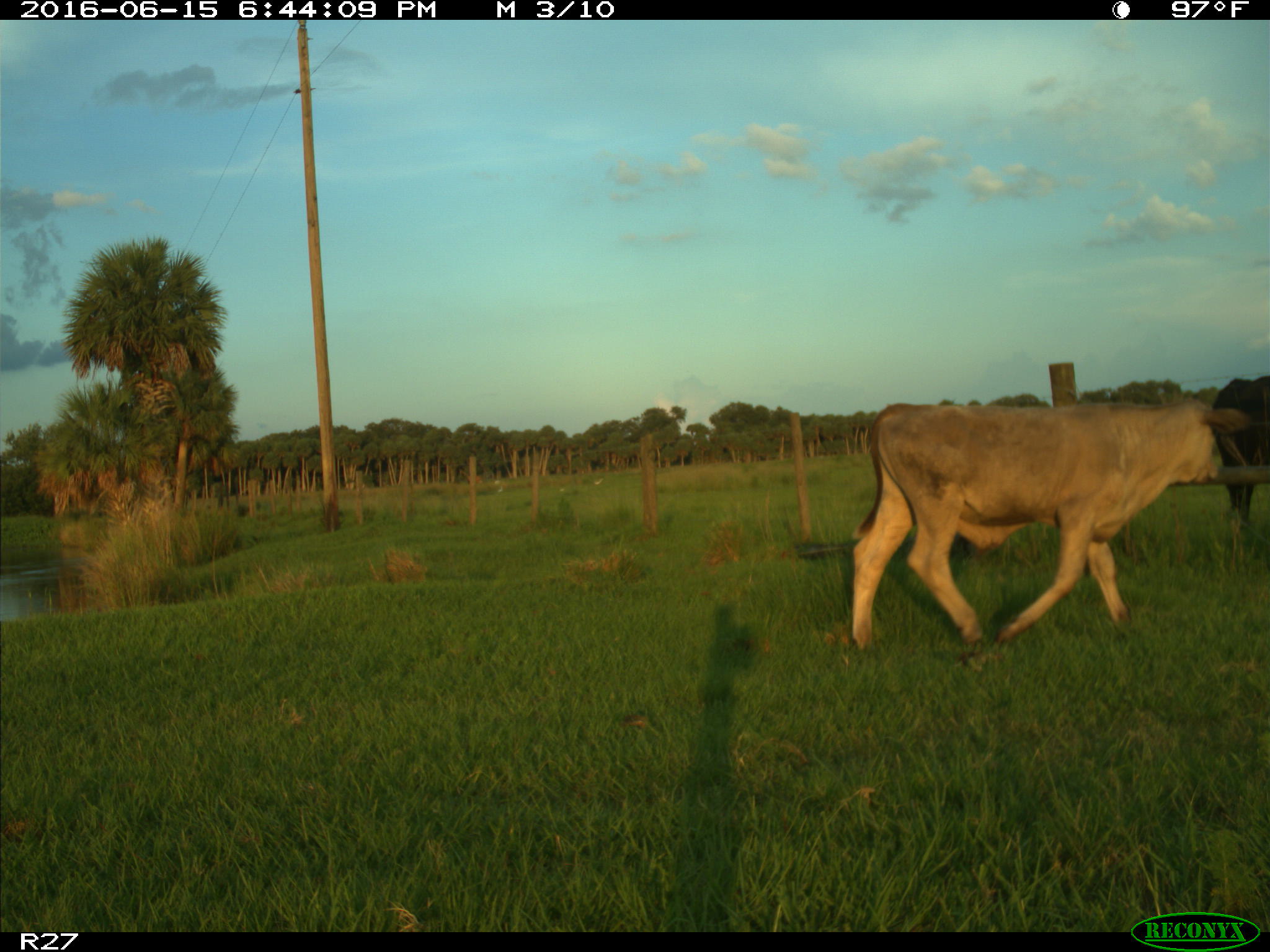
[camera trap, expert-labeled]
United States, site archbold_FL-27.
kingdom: Animalia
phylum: Chordata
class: Mammalia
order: Artiodactyla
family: Bovidae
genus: Bos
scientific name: Bos taurus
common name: domestic cow